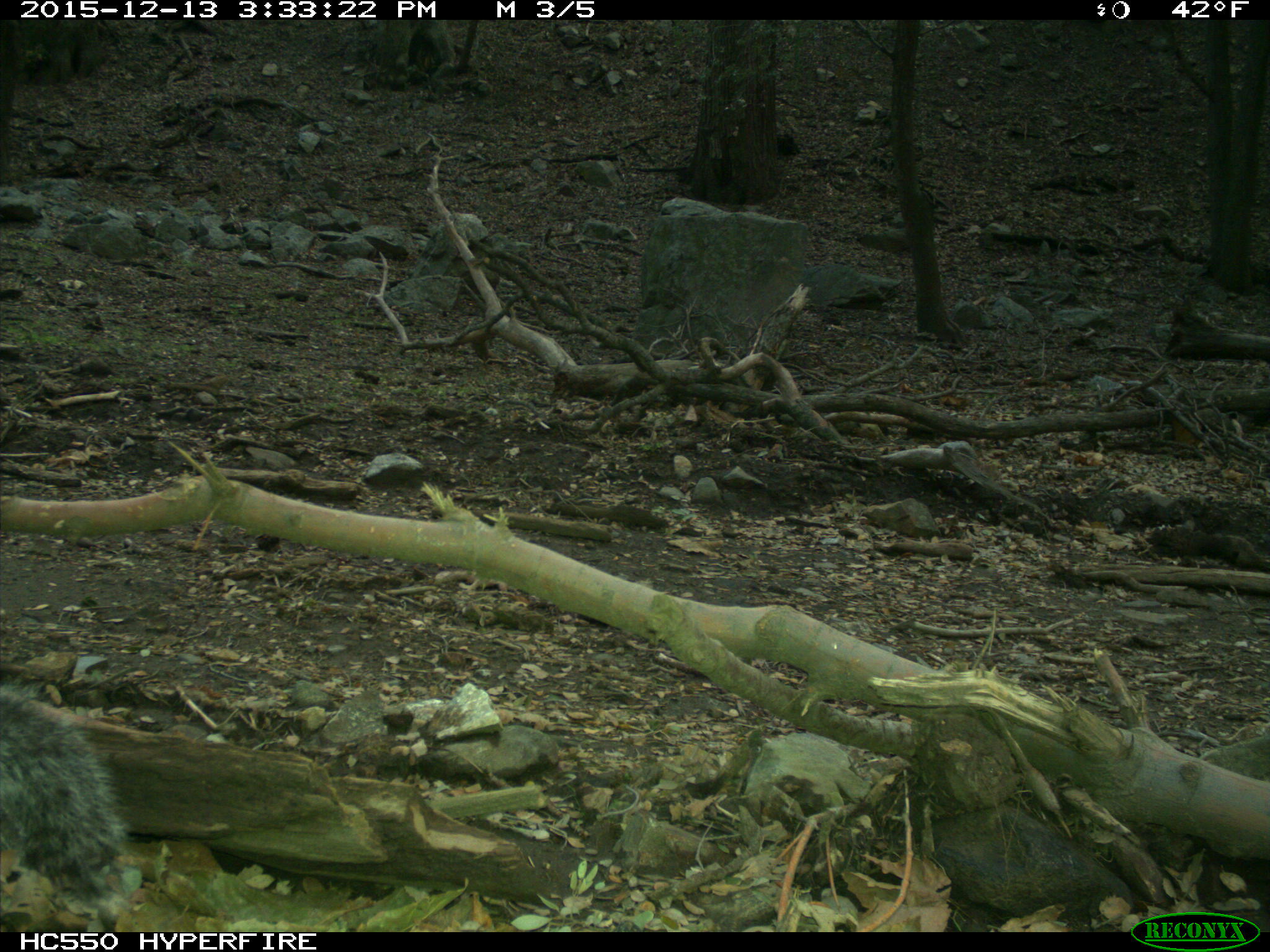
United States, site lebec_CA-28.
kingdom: Animalia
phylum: Chordata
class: Mammalia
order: Rodentia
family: Sciuridae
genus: Sciurus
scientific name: Sciurus carolinensis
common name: eastern gray squirrel